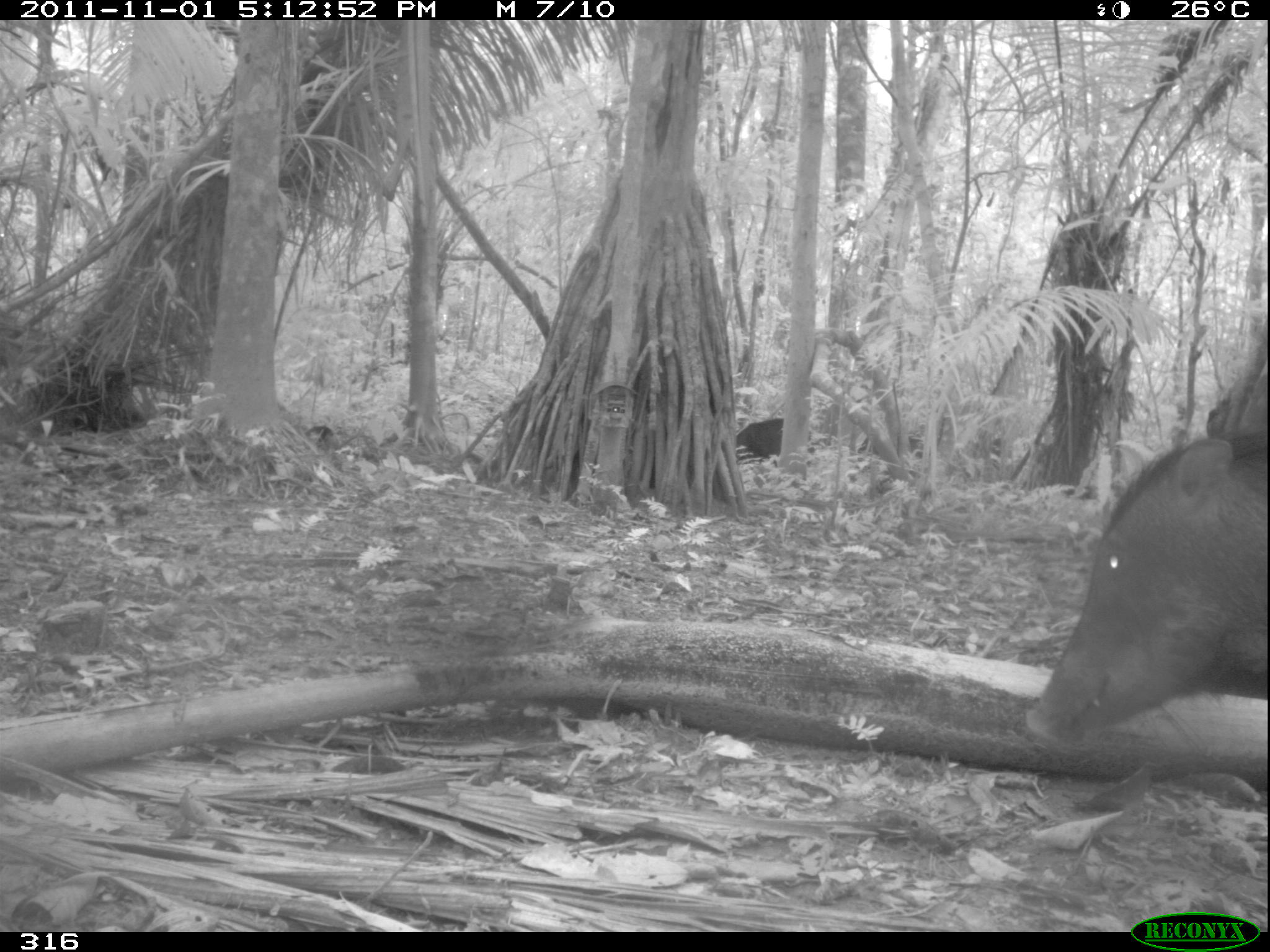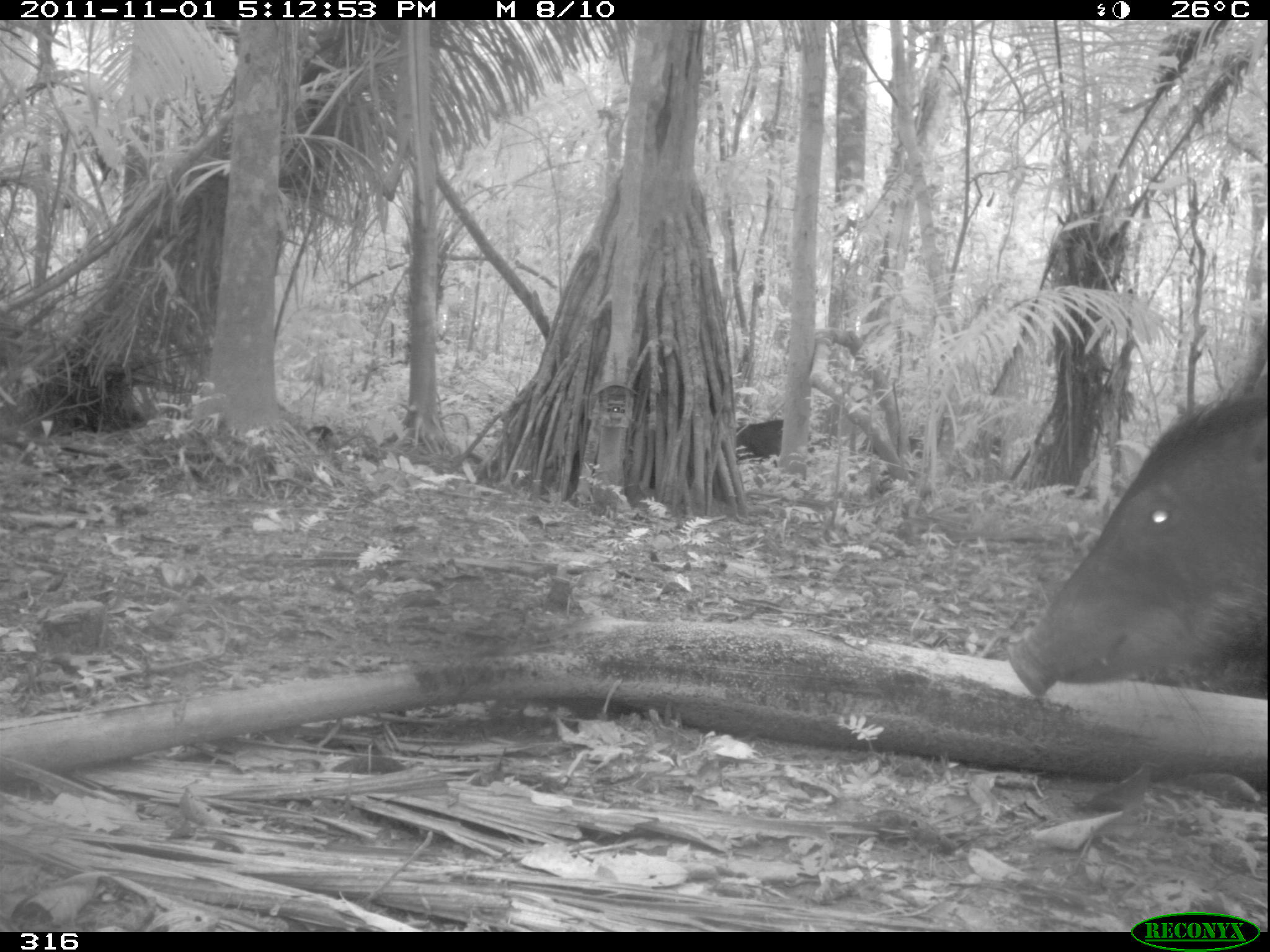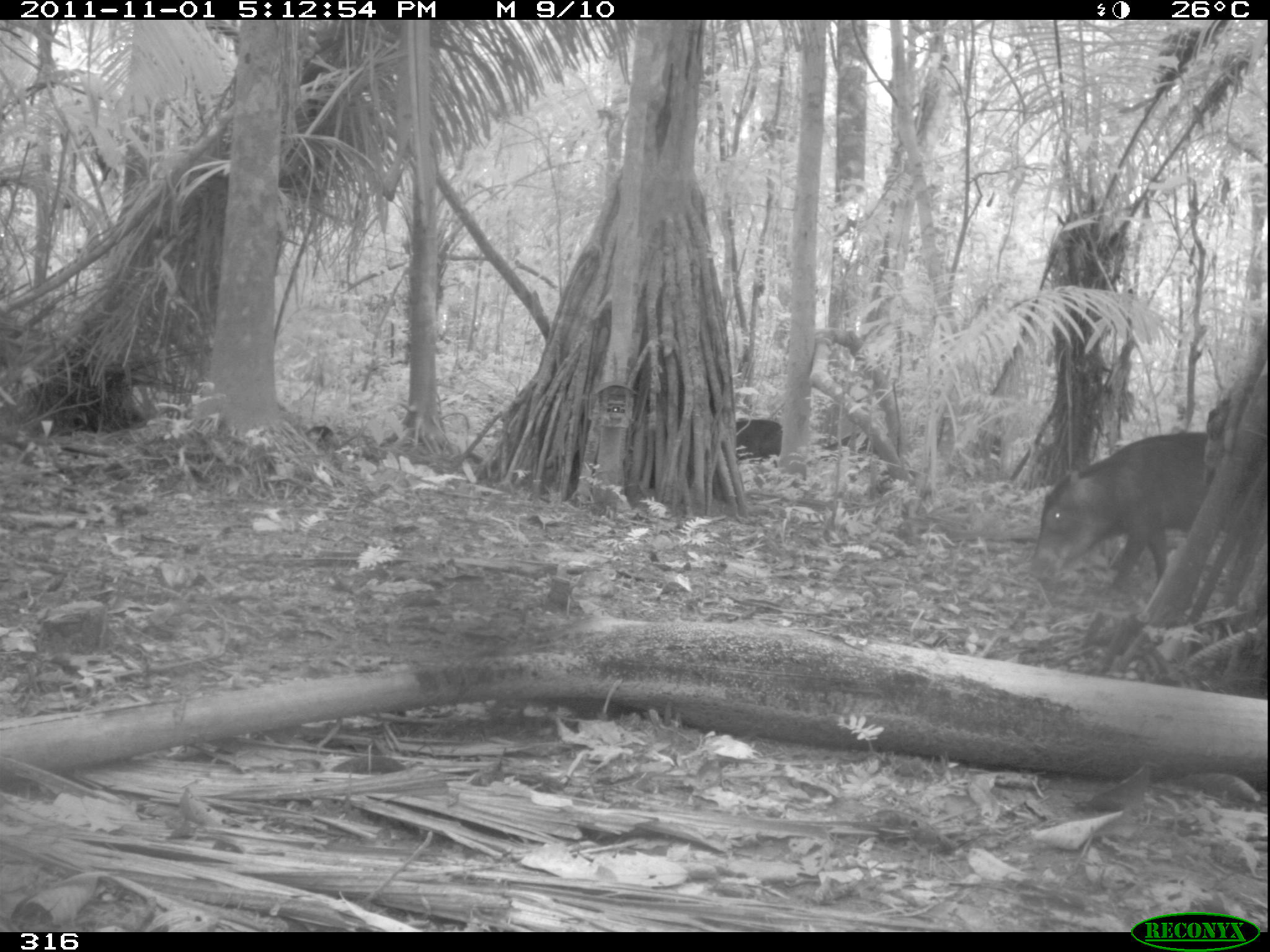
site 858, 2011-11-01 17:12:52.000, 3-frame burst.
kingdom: Animalia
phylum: Chordata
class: Mammalia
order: Artiodactyla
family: Tayassuidae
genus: Tayassu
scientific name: Tayassu pecari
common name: white-lipped peccary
Tayassu pecari (white-lipped peccary).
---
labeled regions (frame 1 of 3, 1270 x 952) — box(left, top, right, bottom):
tayassu pecari: box(1023, 425, 1270, 746)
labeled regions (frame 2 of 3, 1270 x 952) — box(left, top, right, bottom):
tayassu pecari: box(1003, 385, 1268, 697)